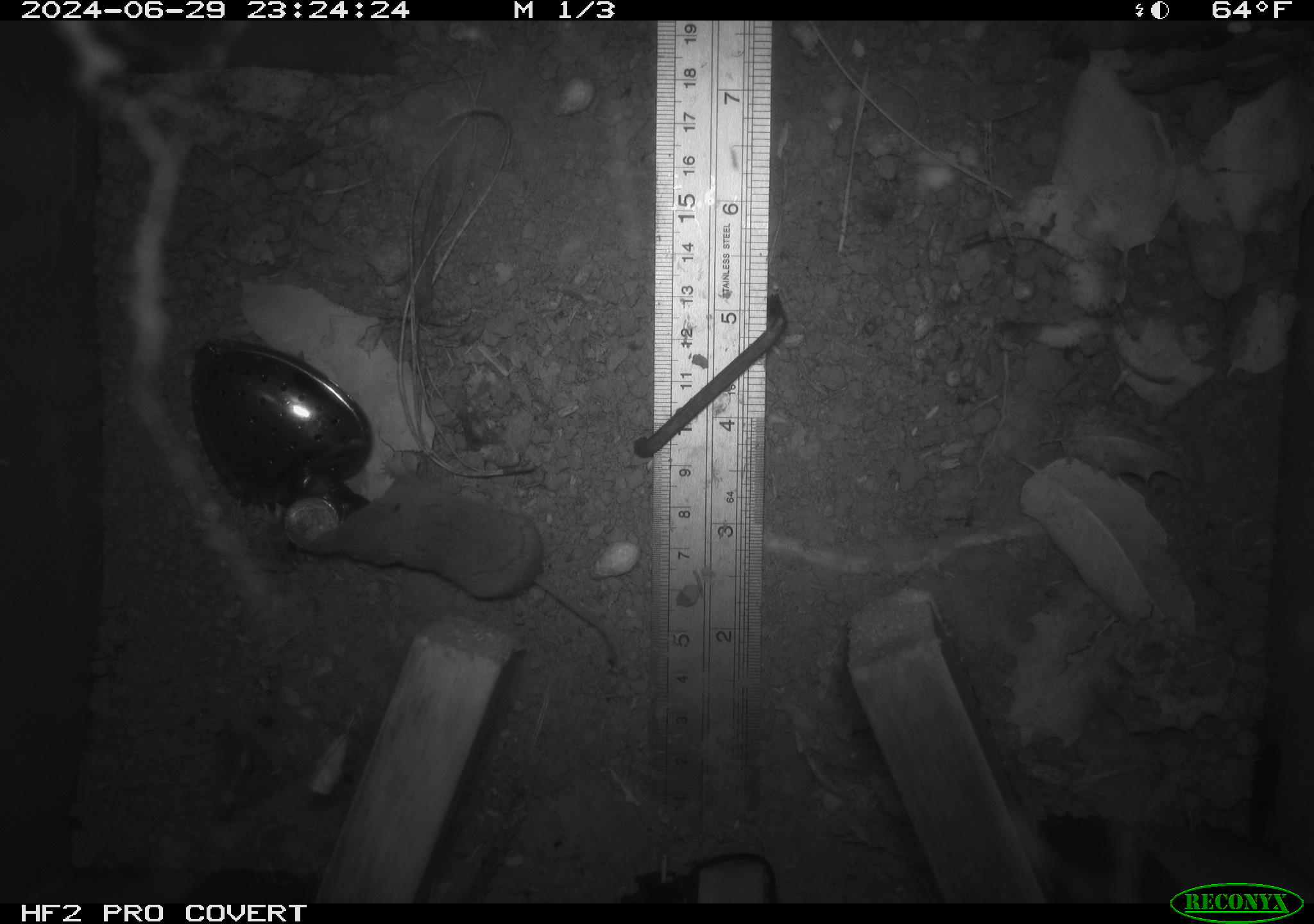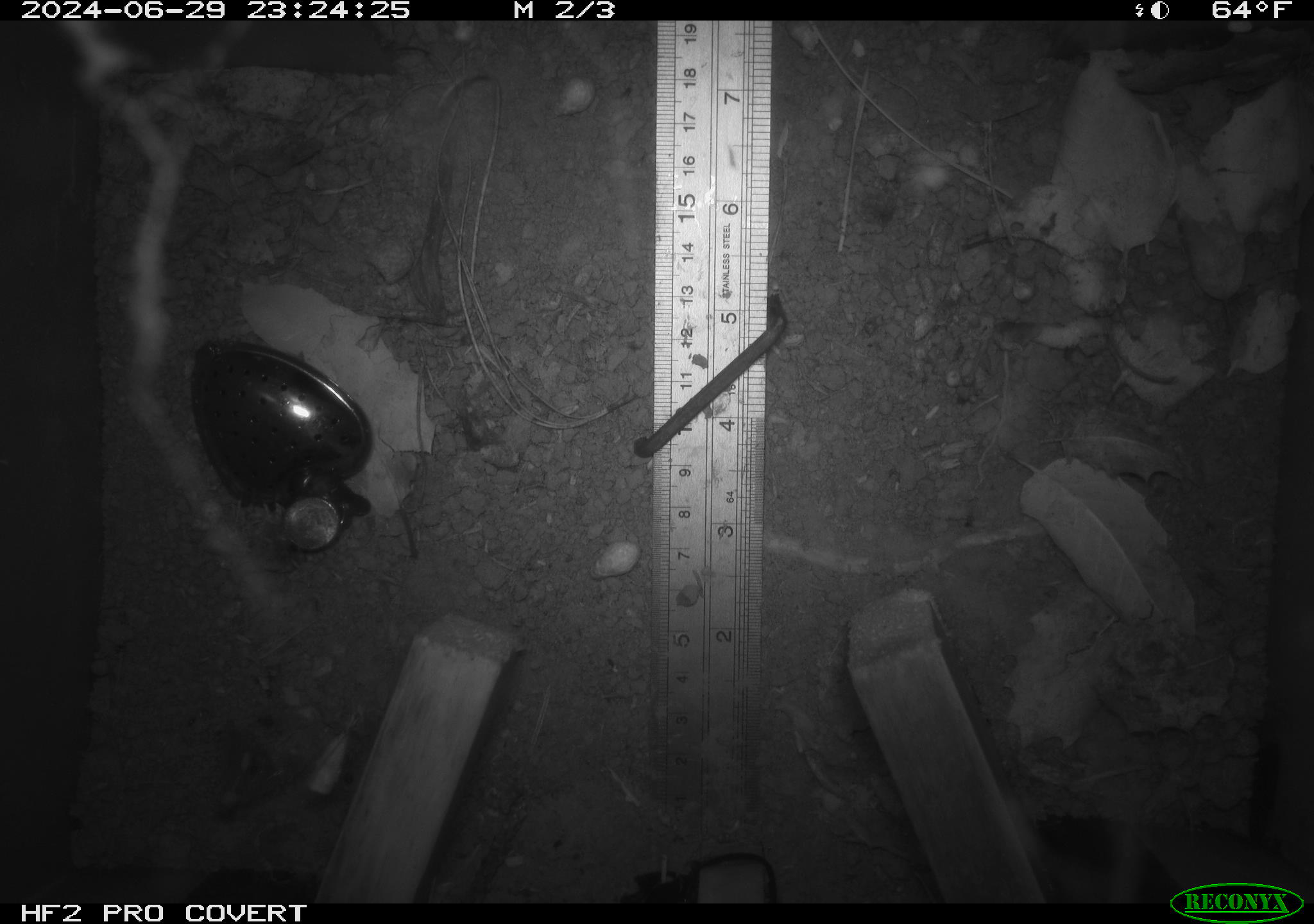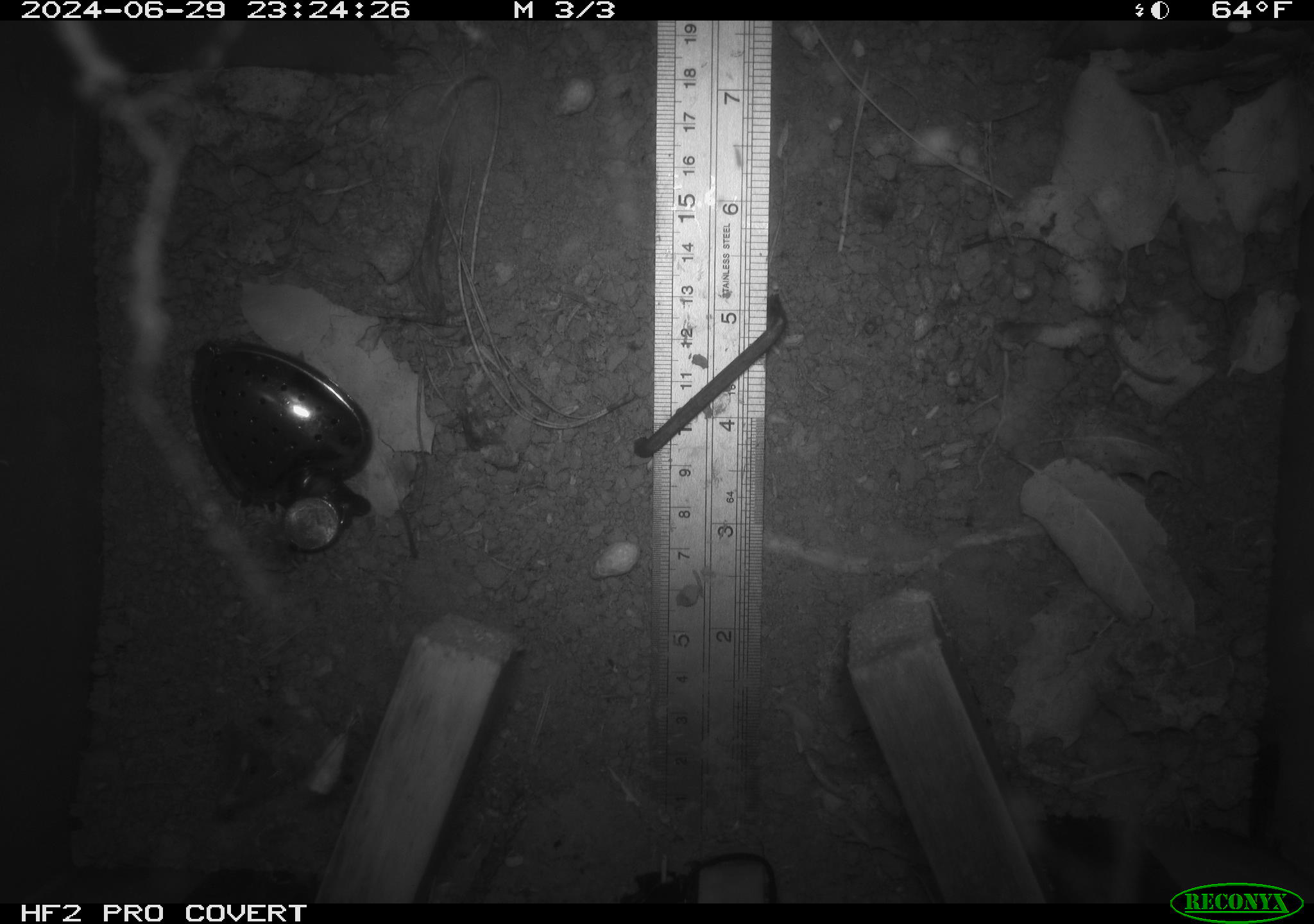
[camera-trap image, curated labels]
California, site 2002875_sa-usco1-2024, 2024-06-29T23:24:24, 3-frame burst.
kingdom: Animalia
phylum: Chordata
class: Mammalia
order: Rodentia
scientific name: Rodentia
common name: mouse species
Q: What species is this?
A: Mouse species (Rodentia).